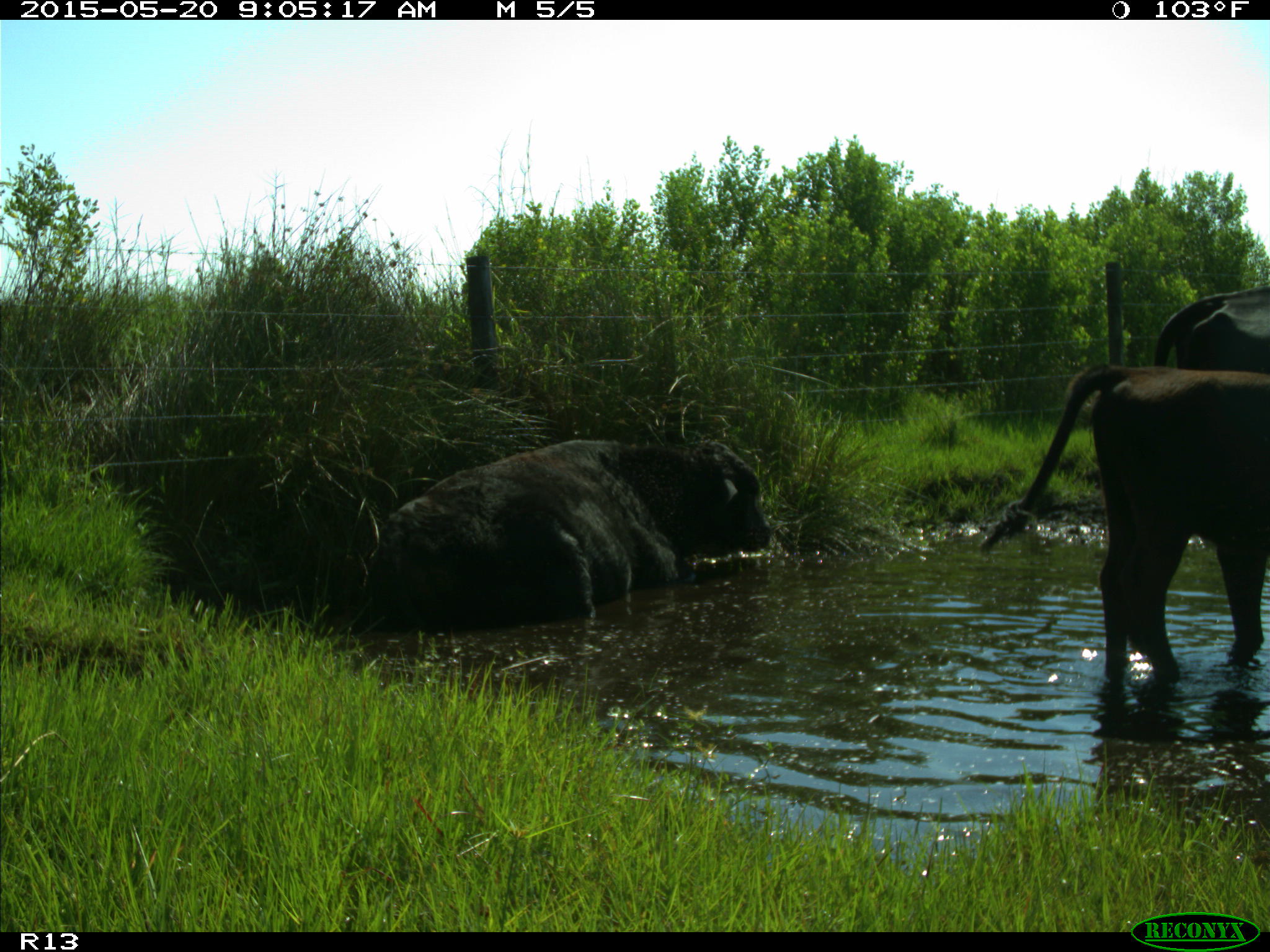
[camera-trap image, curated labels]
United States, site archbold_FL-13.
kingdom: Animalia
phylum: Chordata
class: Mammalia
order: Artiodactyla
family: Bovidae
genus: Bos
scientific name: Bos taurus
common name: domestic cow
Bos taurus (domestic cow).